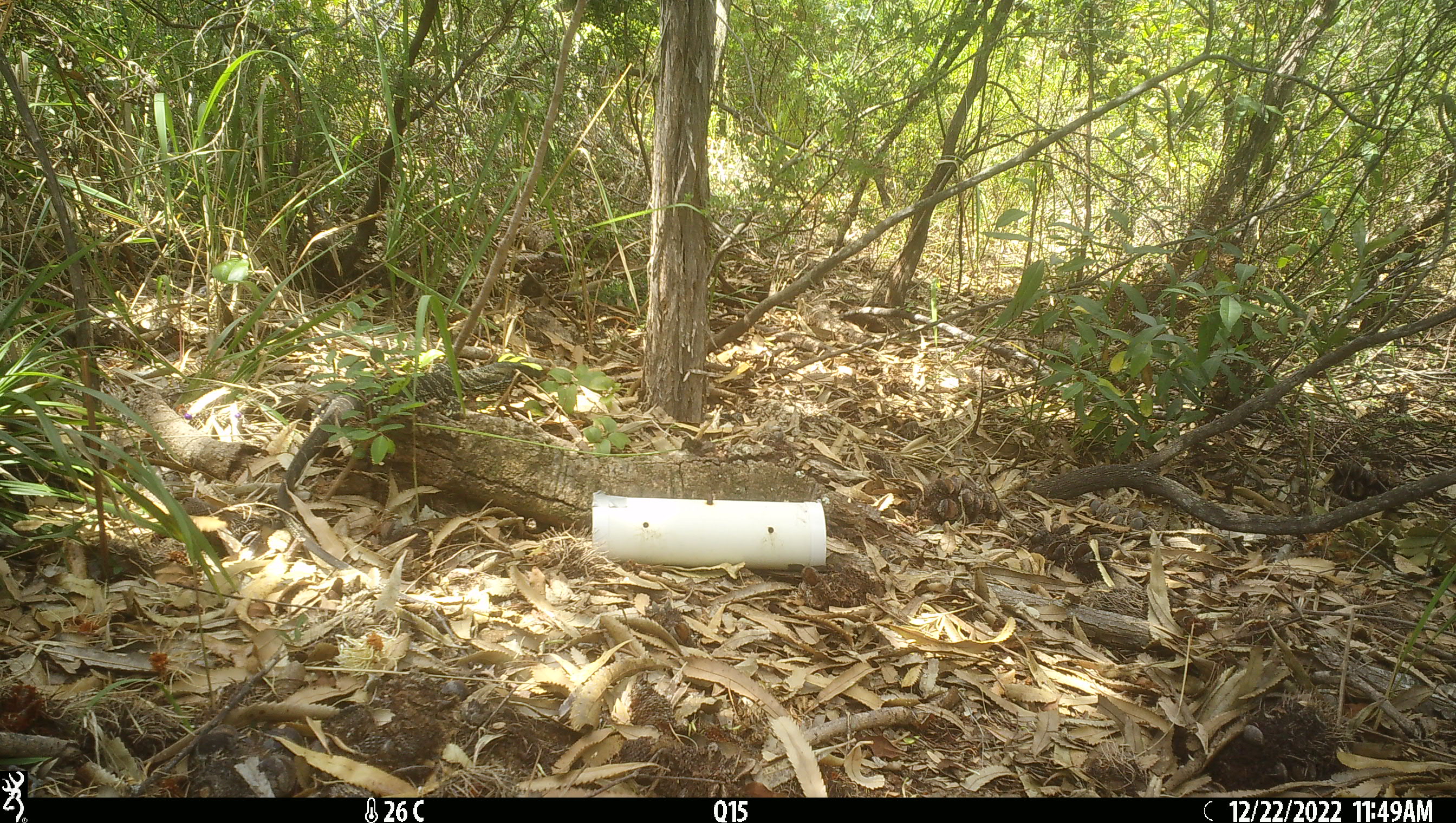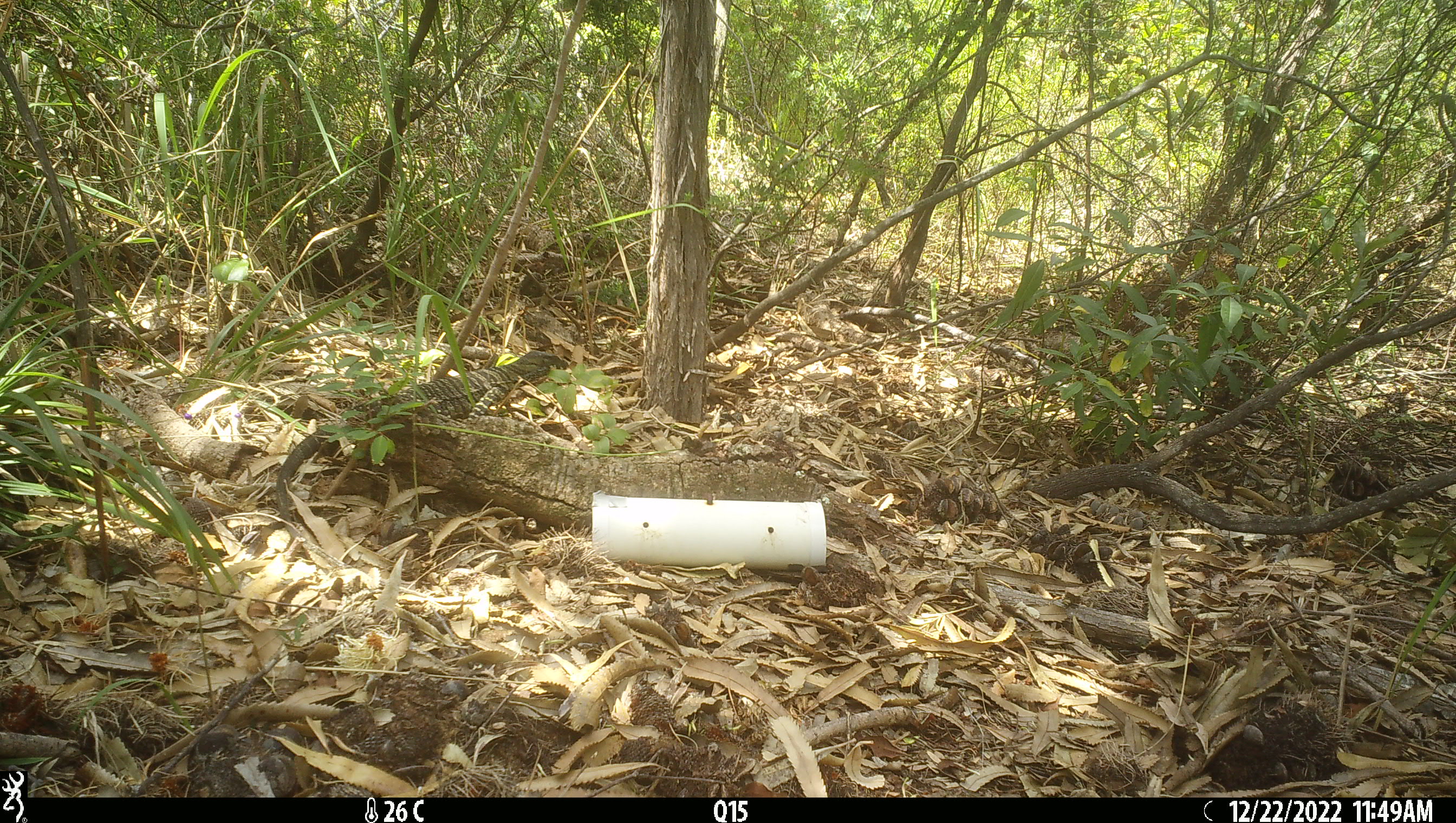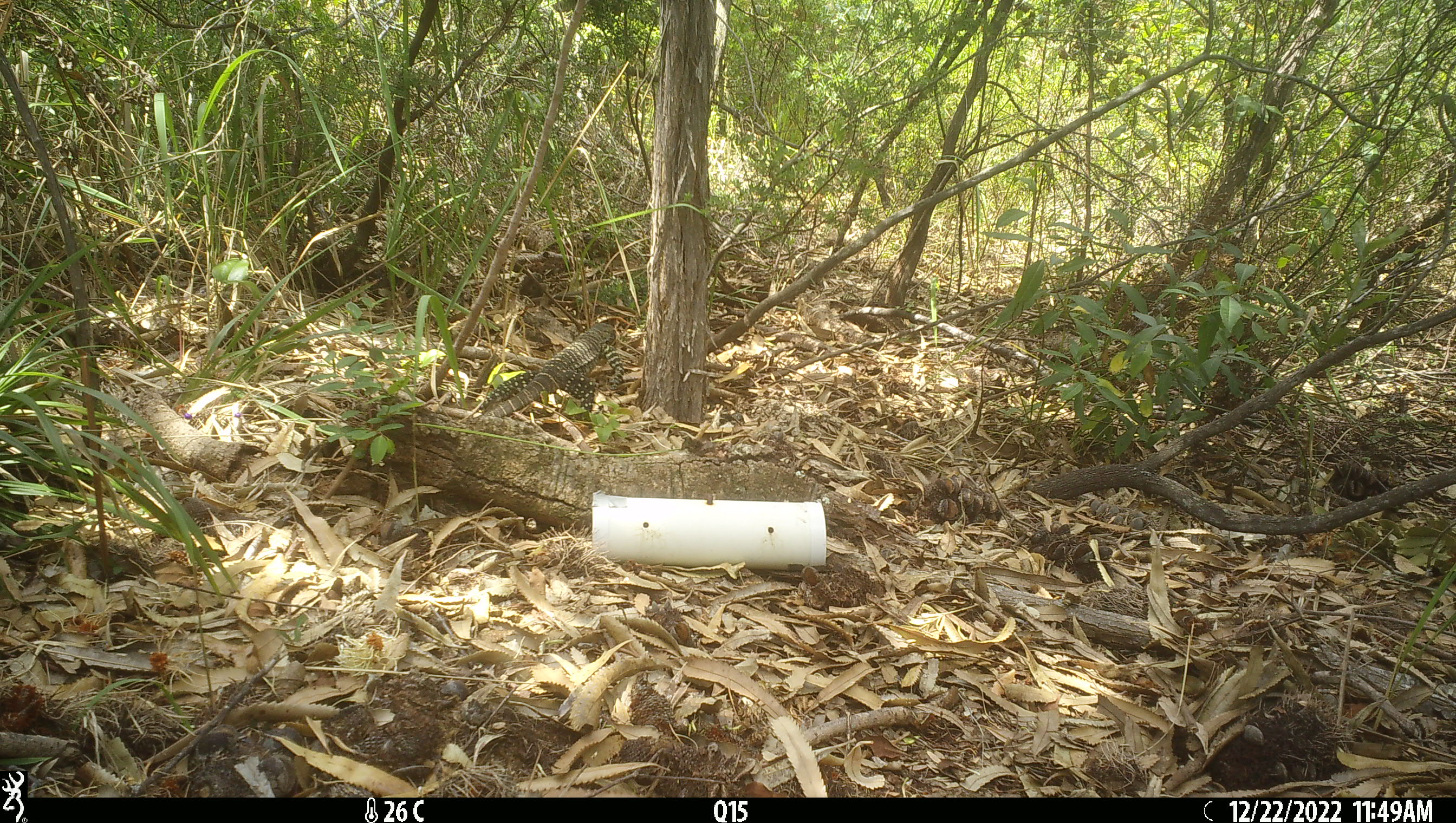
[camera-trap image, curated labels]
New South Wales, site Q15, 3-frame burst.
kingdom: Animalia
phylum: Chordata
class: Reptilia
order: Squamata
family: Varanidae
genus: Varanus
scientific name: Varanus varius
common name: lace monitor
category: goanna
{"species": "goanna (lace monitor) (Varanus varius)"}